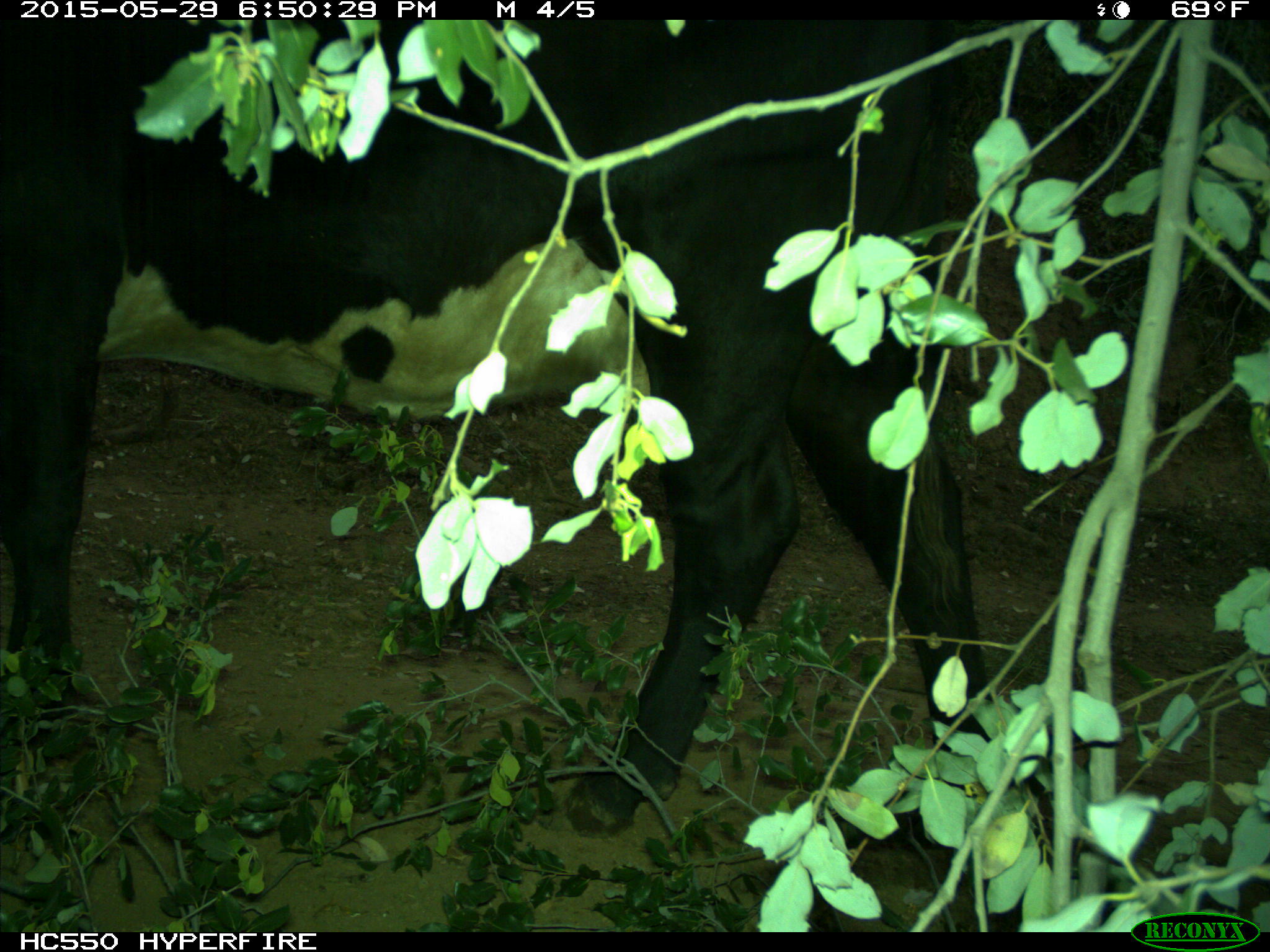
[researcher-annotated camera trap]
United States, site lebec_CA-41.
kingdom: Animalia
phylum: Chordata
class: Mammalia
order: Artiodactyla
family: Bovidae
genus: Bos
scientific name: Bos taurus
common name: domestic cow